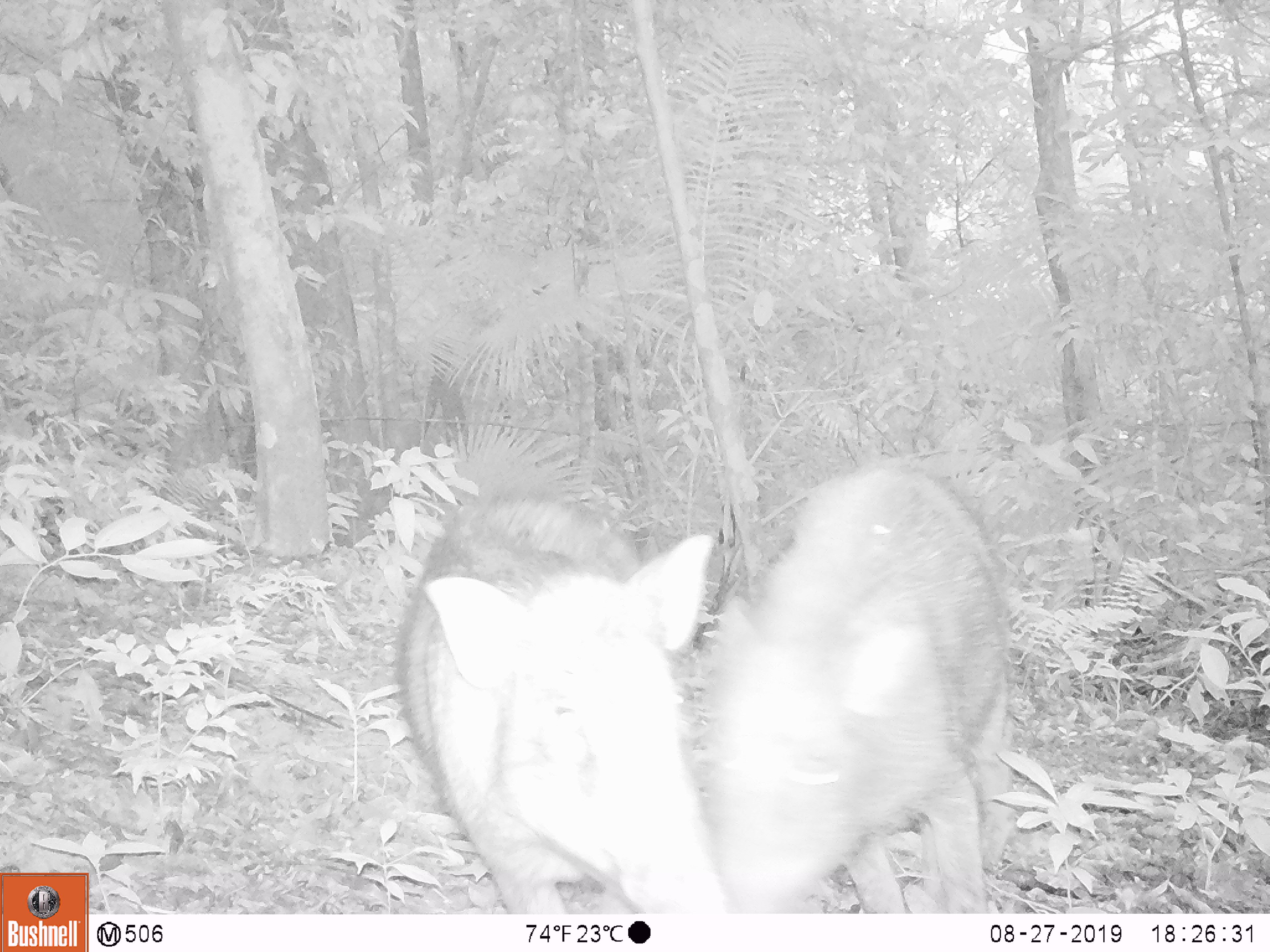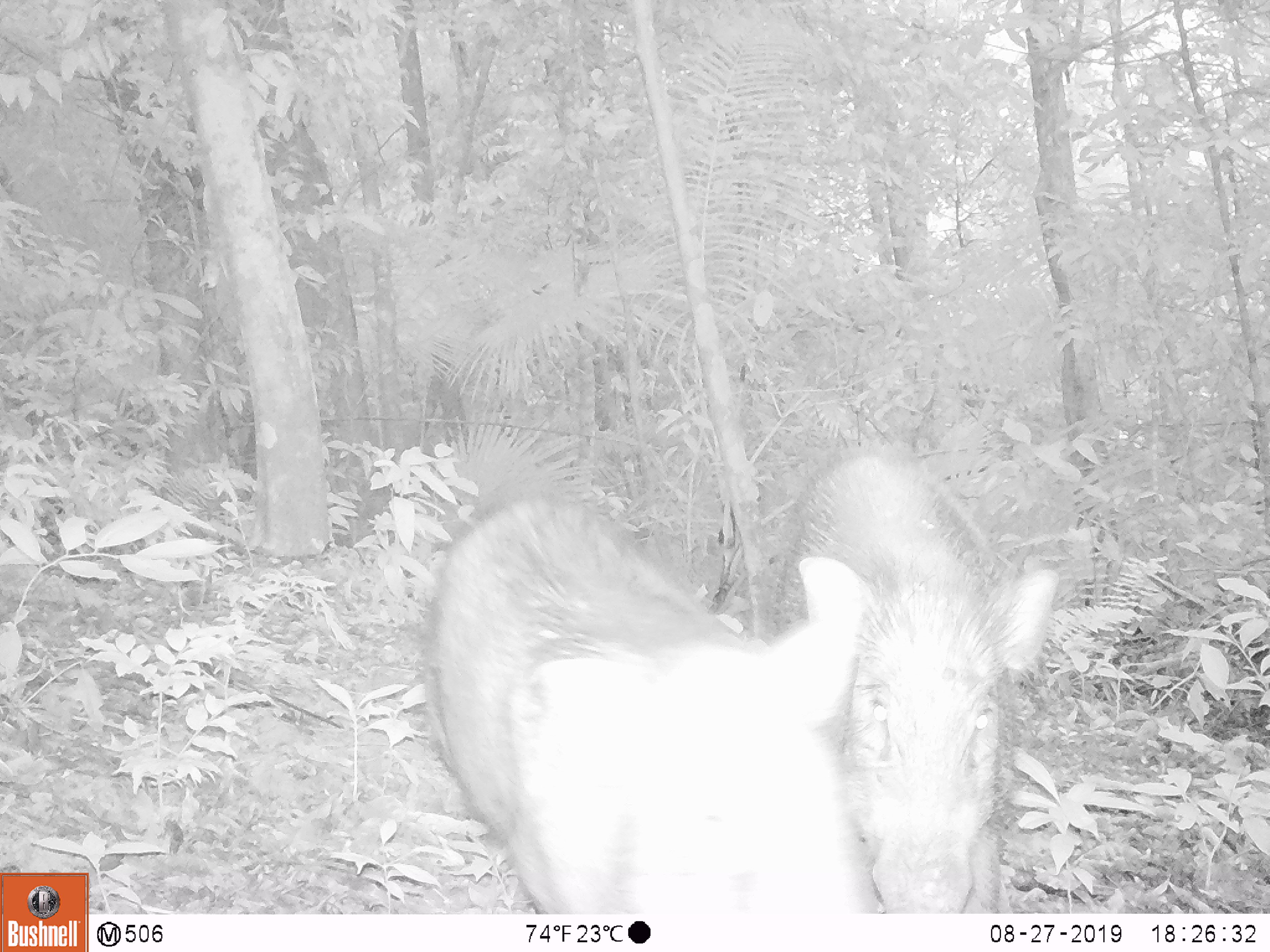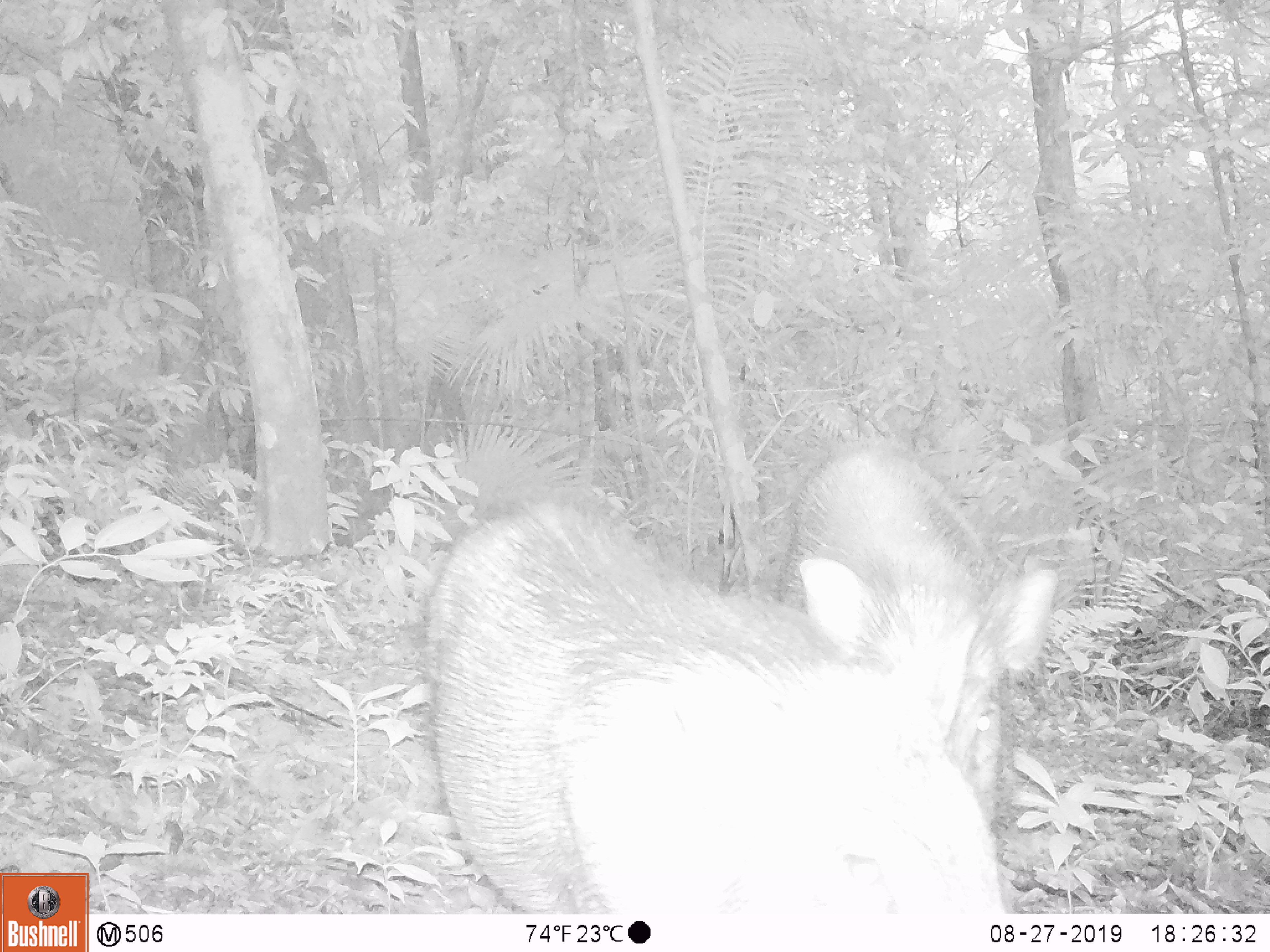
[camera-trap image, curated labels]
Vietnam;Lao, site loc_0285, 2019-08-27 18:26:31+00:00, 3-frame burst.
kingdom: Animalia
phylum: Chordata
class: Mammalia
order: Artiodactyla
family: Suidae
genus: Sus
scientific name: Sus scrofa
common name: eurasian wild pig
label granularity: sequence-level